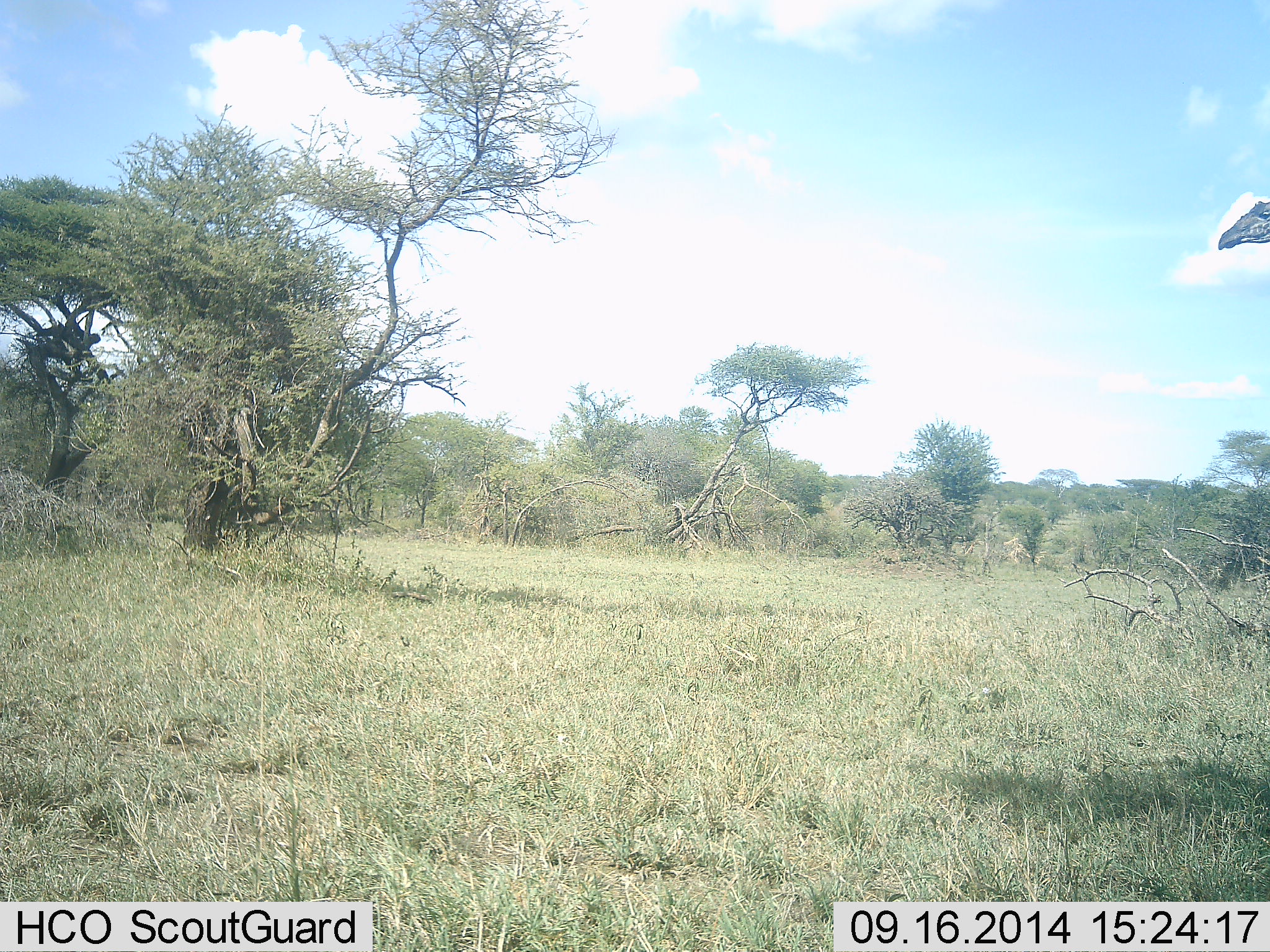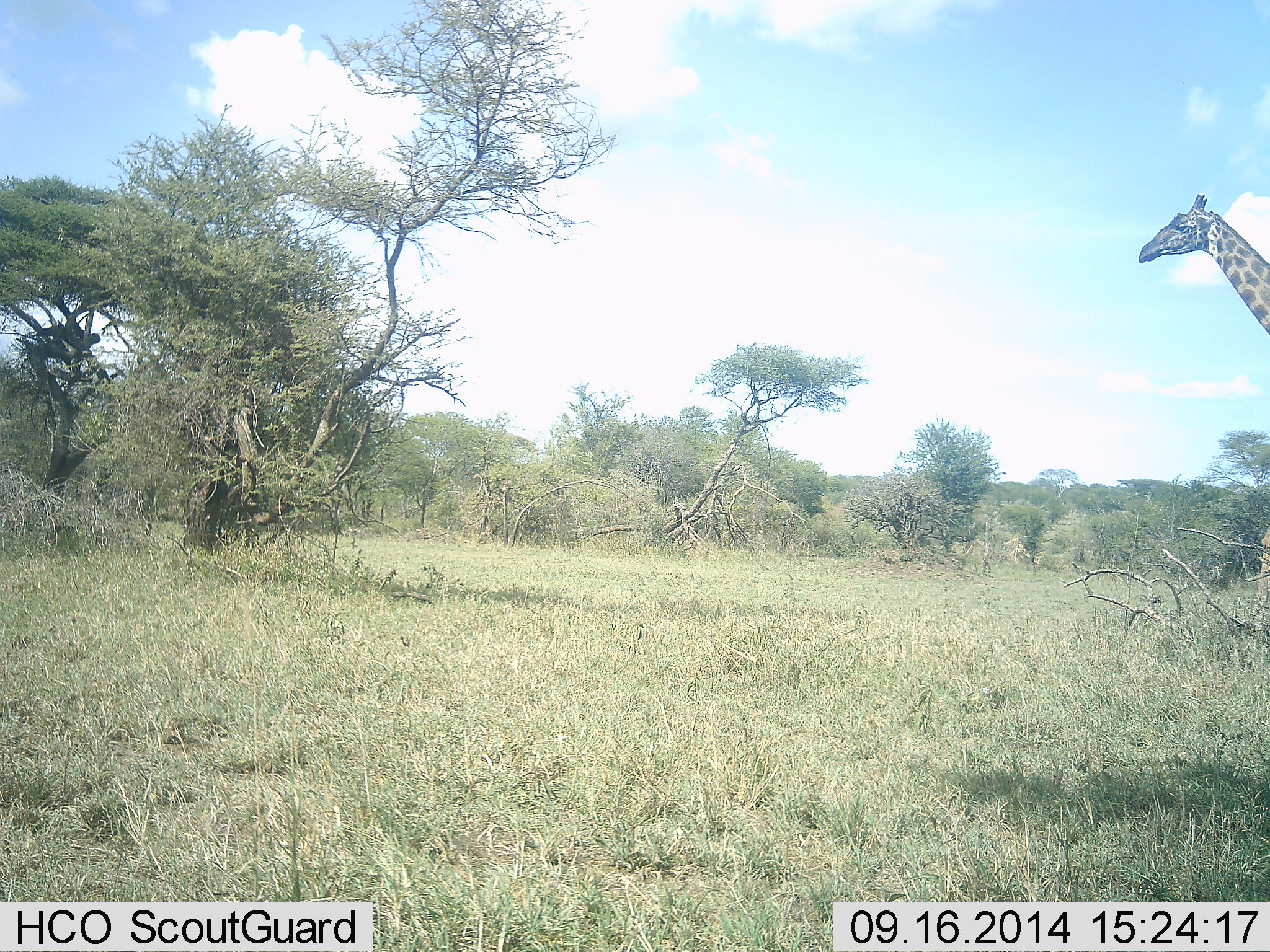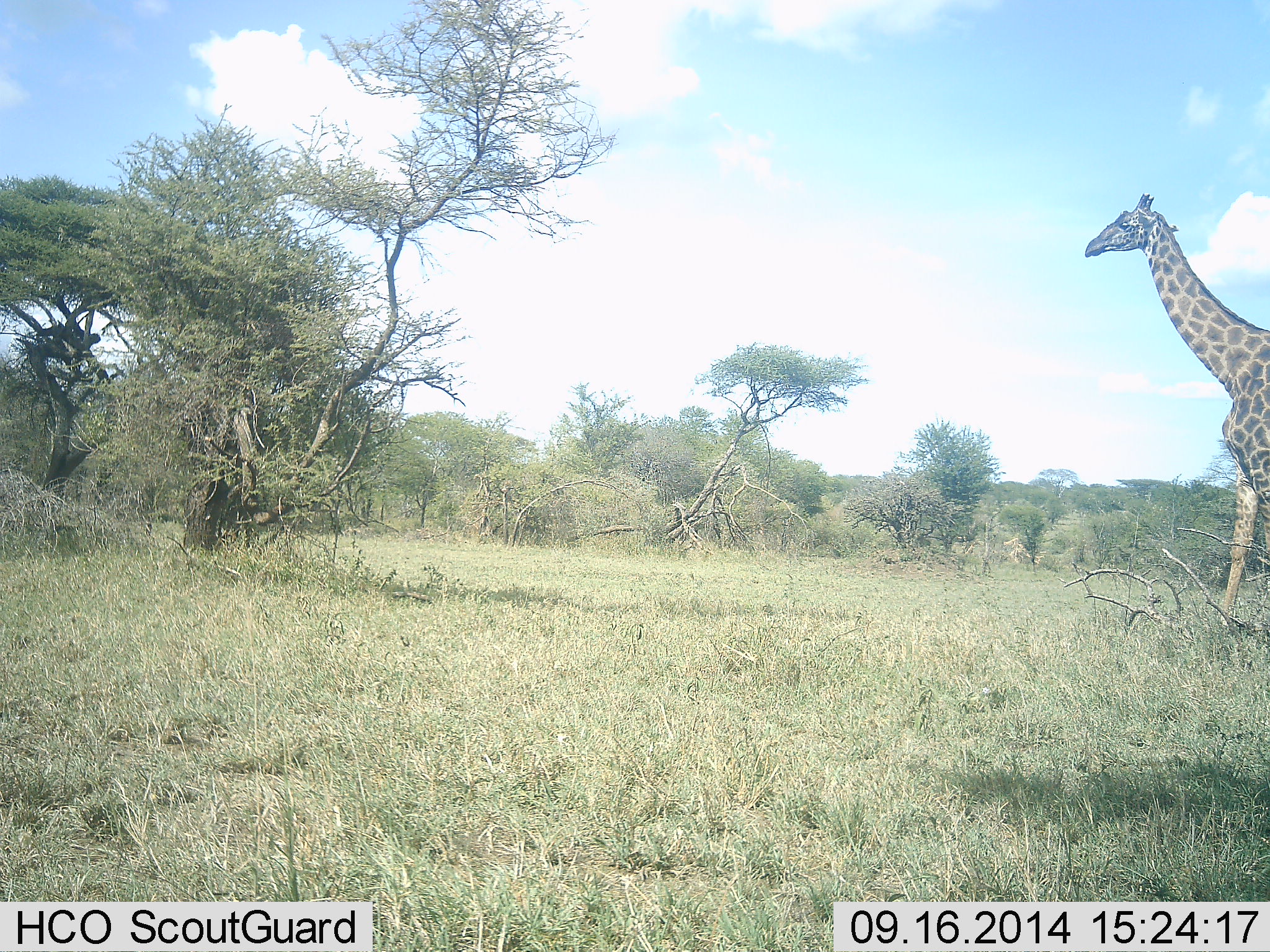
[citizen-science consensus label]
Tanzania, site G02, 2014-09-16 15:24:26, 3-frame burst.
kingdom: Animalia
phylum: Chordata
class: Mammalia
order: Artiodactyla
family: Giraffidae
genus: Giraffa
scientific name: Giraffa camelopardalis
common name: giraffe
Giraffe (Giraffa camelopardalis), count 1. Behavior (volunteer vote fractions): standing 20%, resting 0%, moving 90%, interacting 0%. Young present (vote fraction): 0%. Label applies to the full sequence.